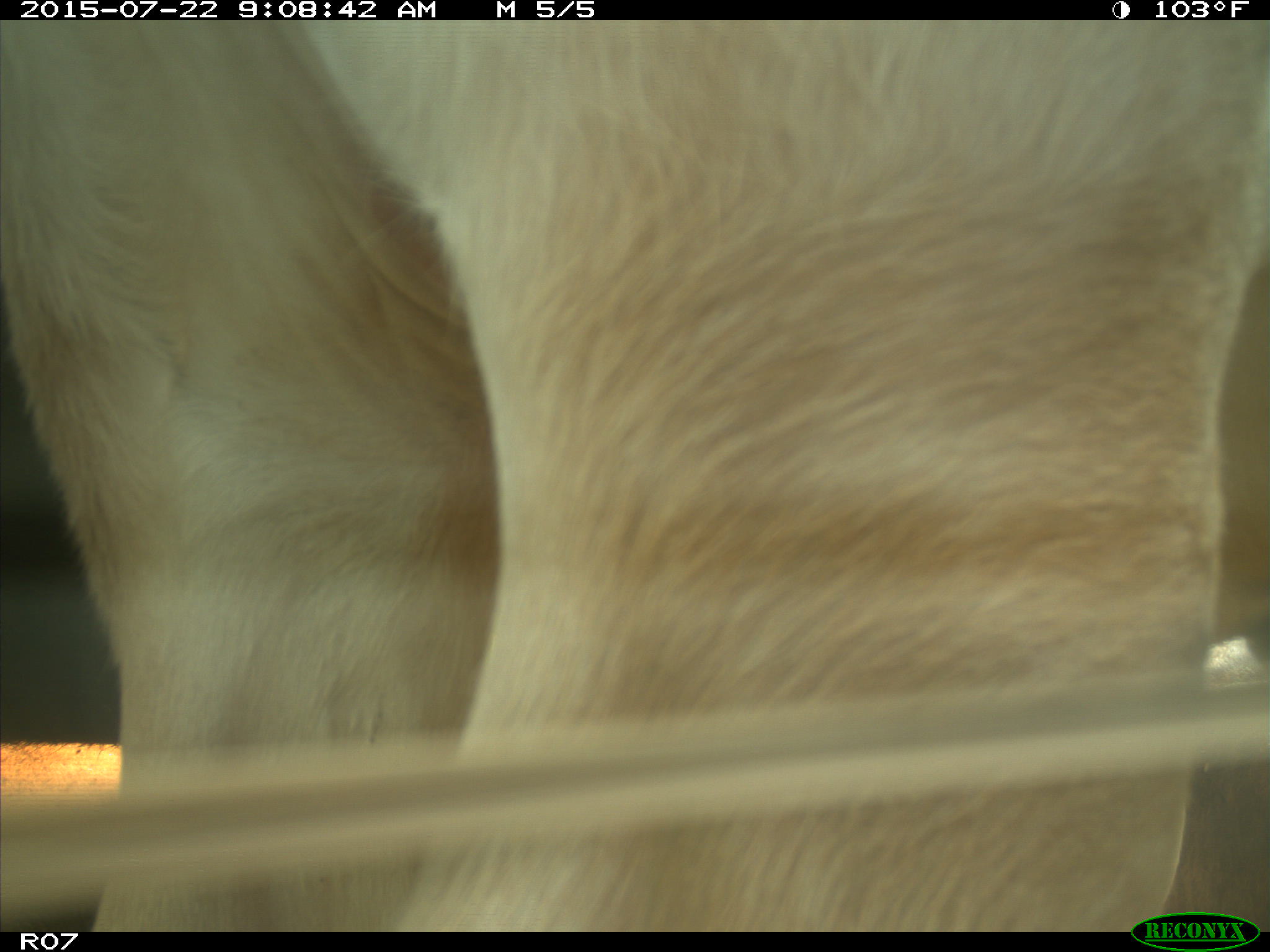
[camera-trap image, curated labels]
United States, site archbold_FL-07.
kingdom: Animalia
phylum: Chordata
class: Mammalia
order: Artiodactyla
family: Bovidae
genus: Bos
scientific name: Bos taurus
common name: domestic cow